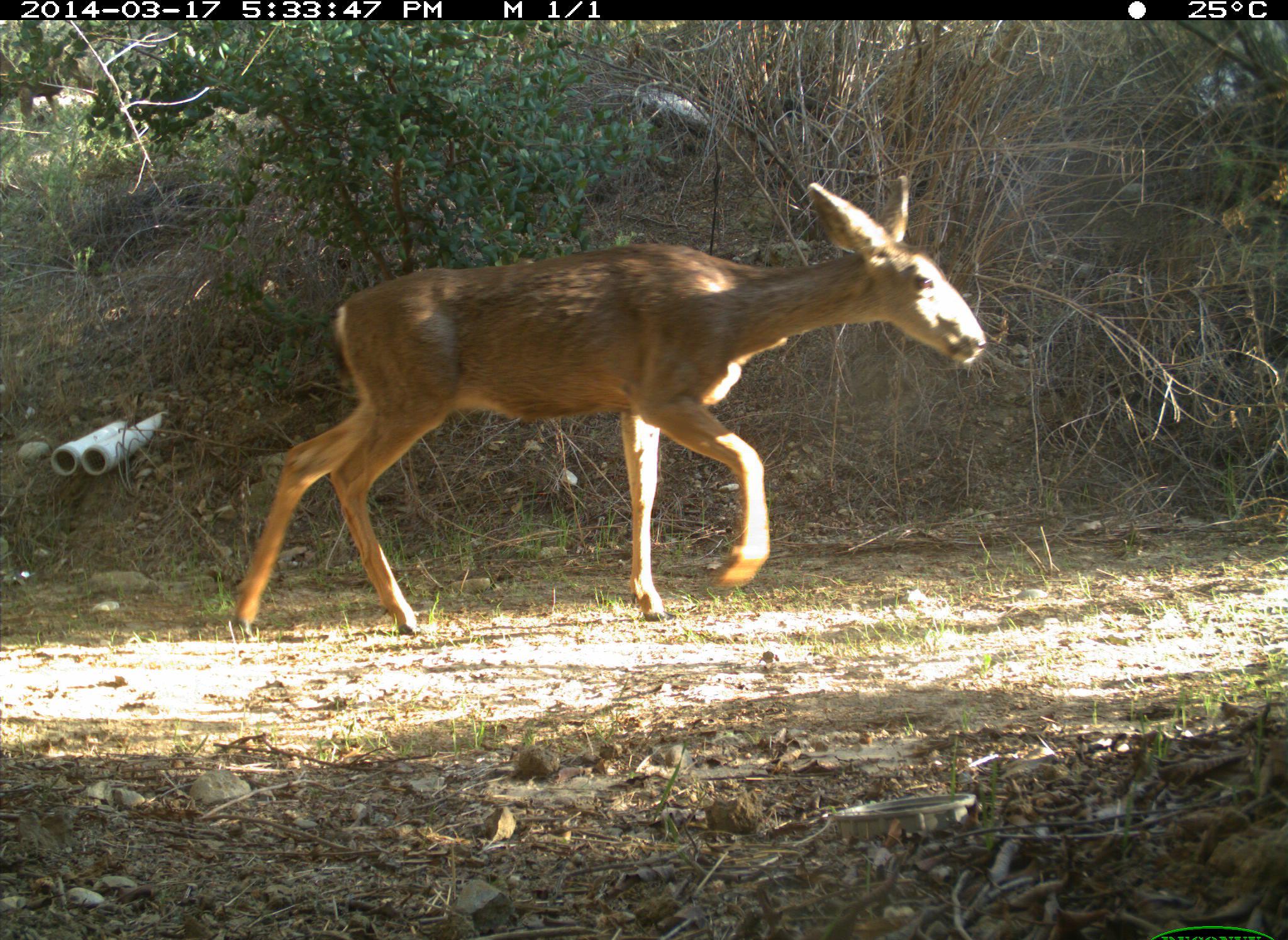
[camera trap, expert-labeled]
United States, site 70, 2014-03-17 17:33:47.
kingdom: Animalia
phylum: Chordata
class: Mammalia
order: Artiodactyla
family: Cervidae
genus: Odocoileus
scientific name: Odocoileus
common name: deer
Deer (Odocoileus).